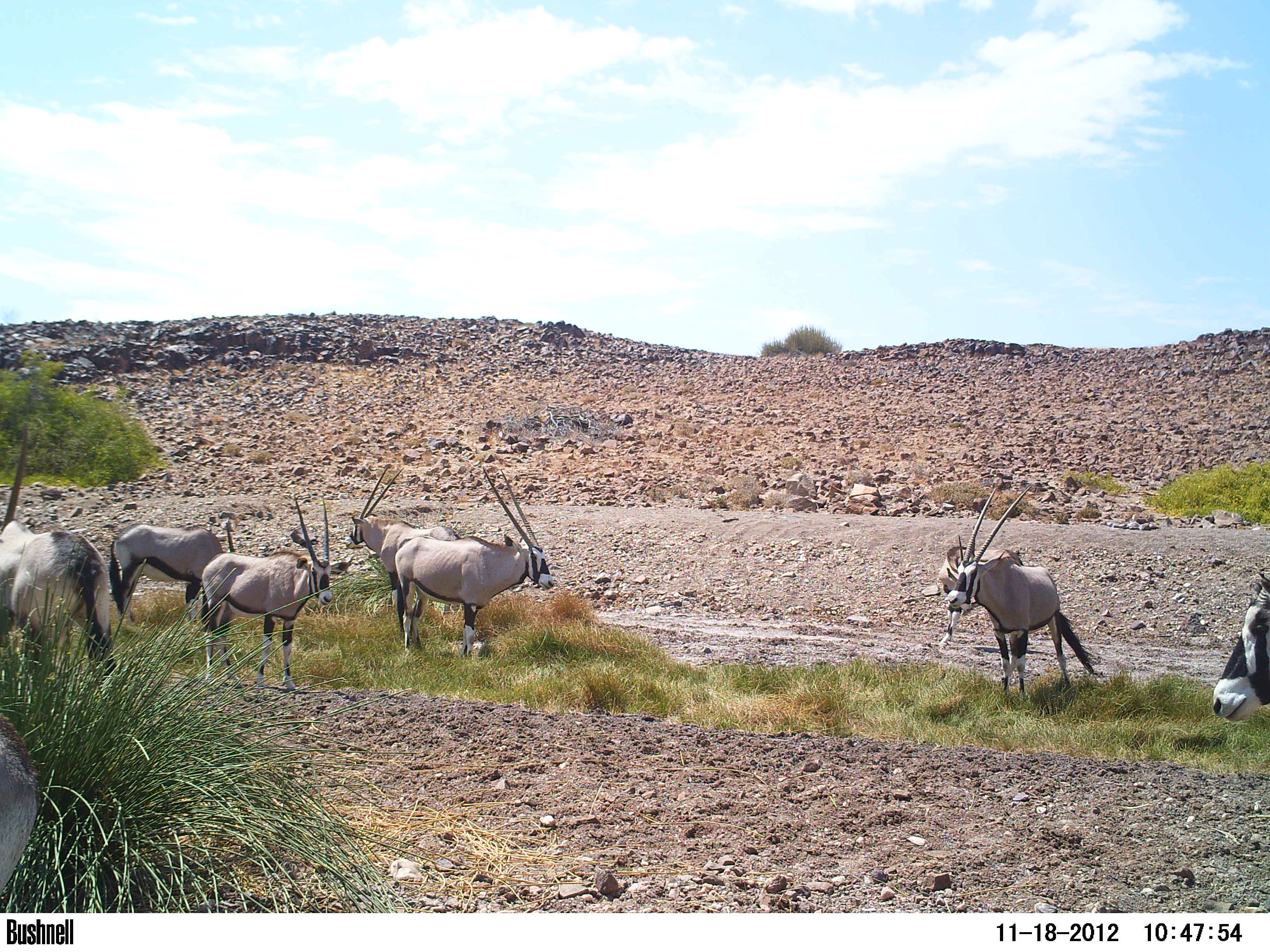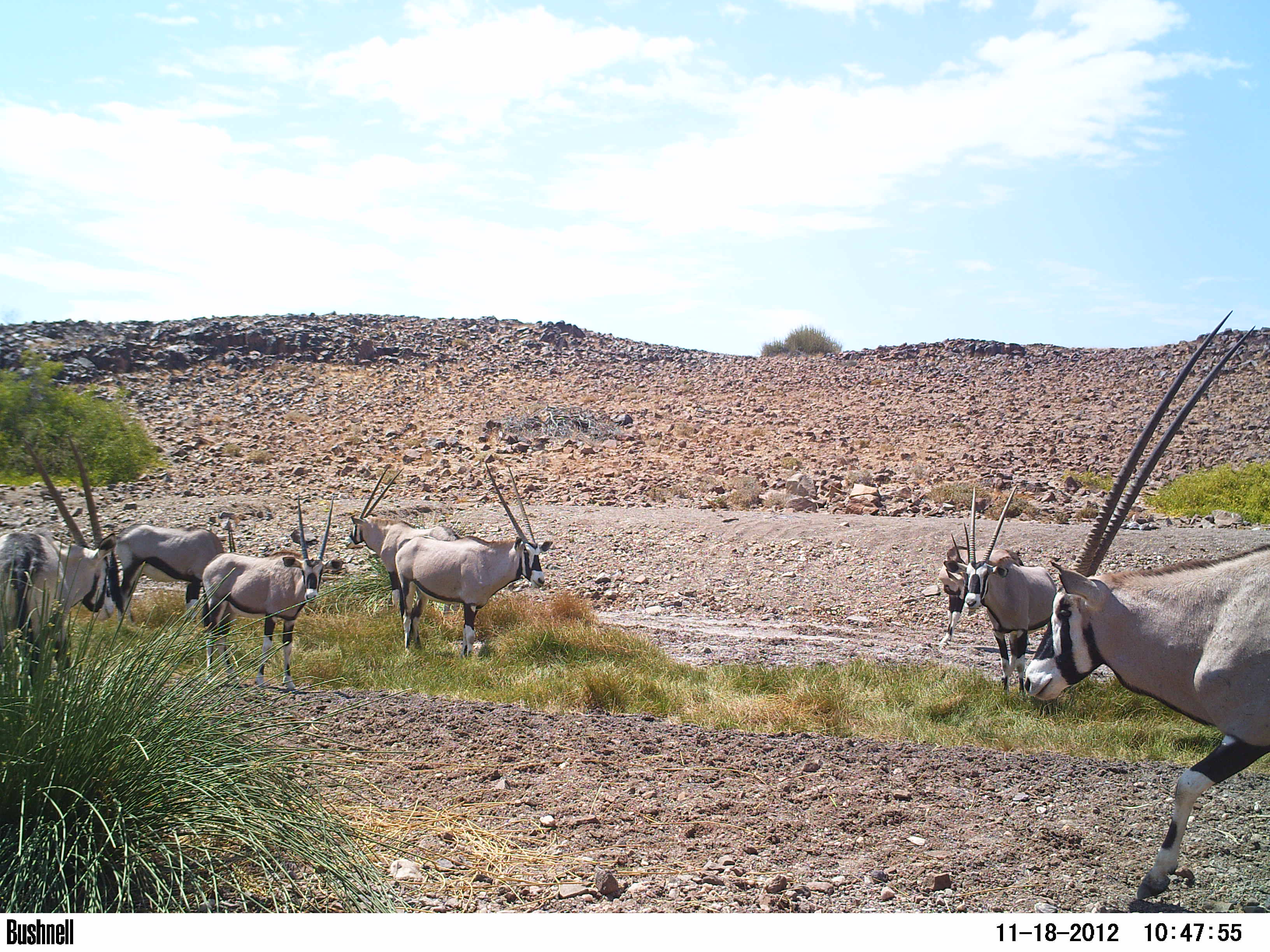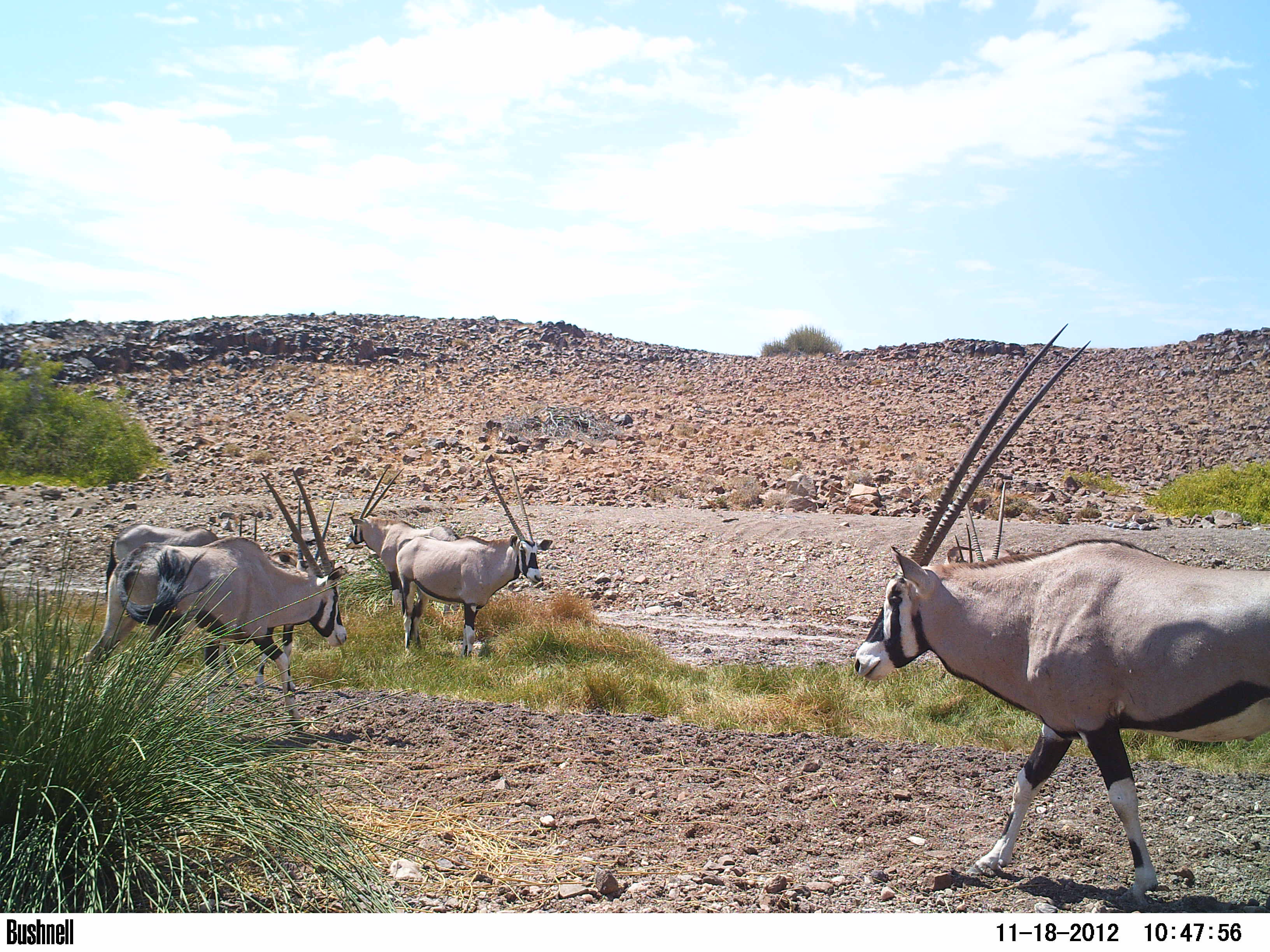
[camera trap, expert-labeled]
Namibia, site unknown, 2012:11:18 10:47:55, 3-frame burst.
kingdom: Animalia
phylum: Chordata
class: Mammalia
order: Artiodactyla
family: Bovidae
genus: Oryx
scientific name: Oryx gazella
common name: gemsbok